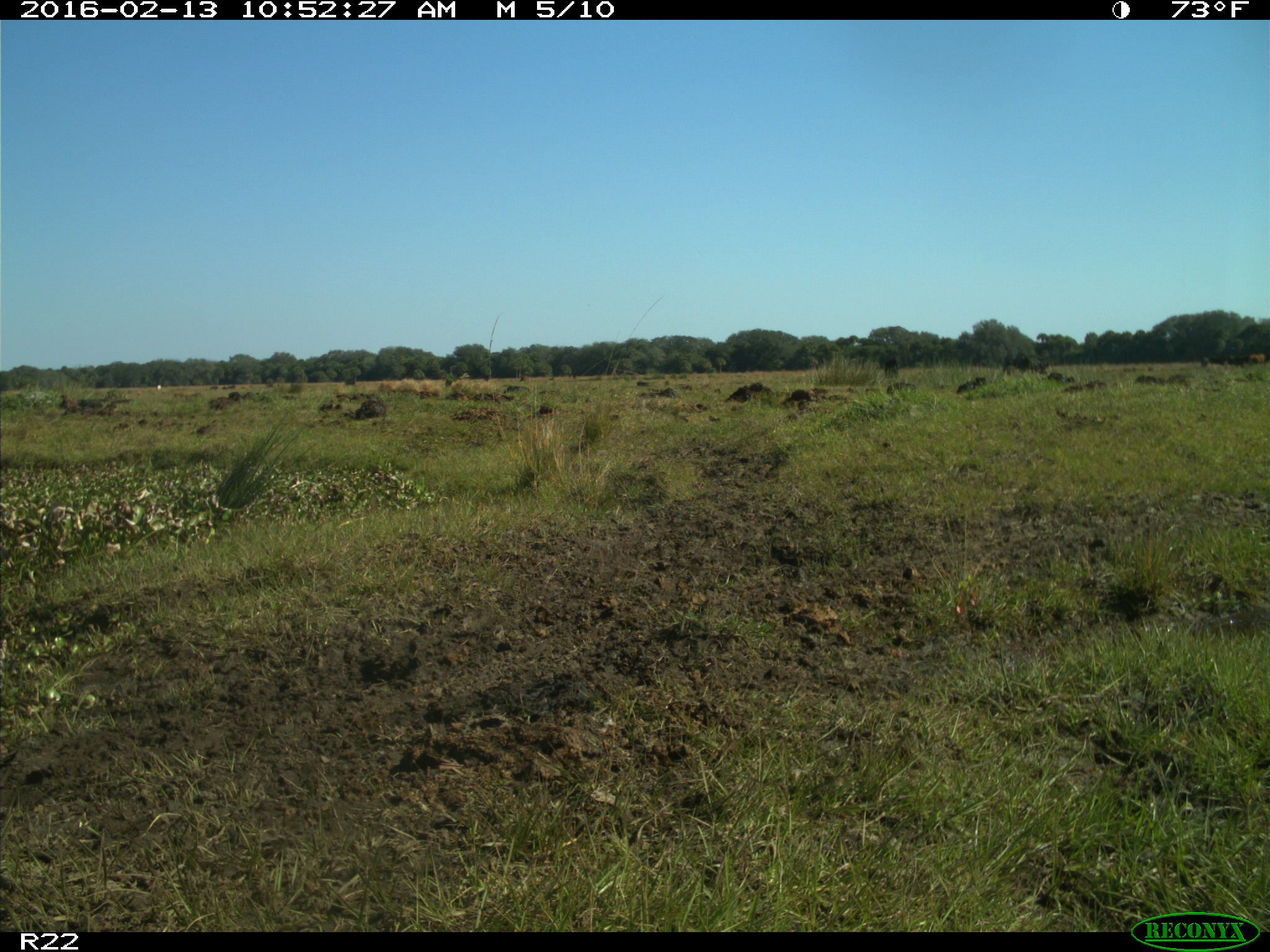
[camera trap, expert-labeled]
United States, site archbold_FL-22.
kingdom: Animalia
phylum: Chordata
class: Mammalia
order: Artiodactyla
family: Bovidae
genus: Bos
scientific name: Bos taurus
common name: domestic cow